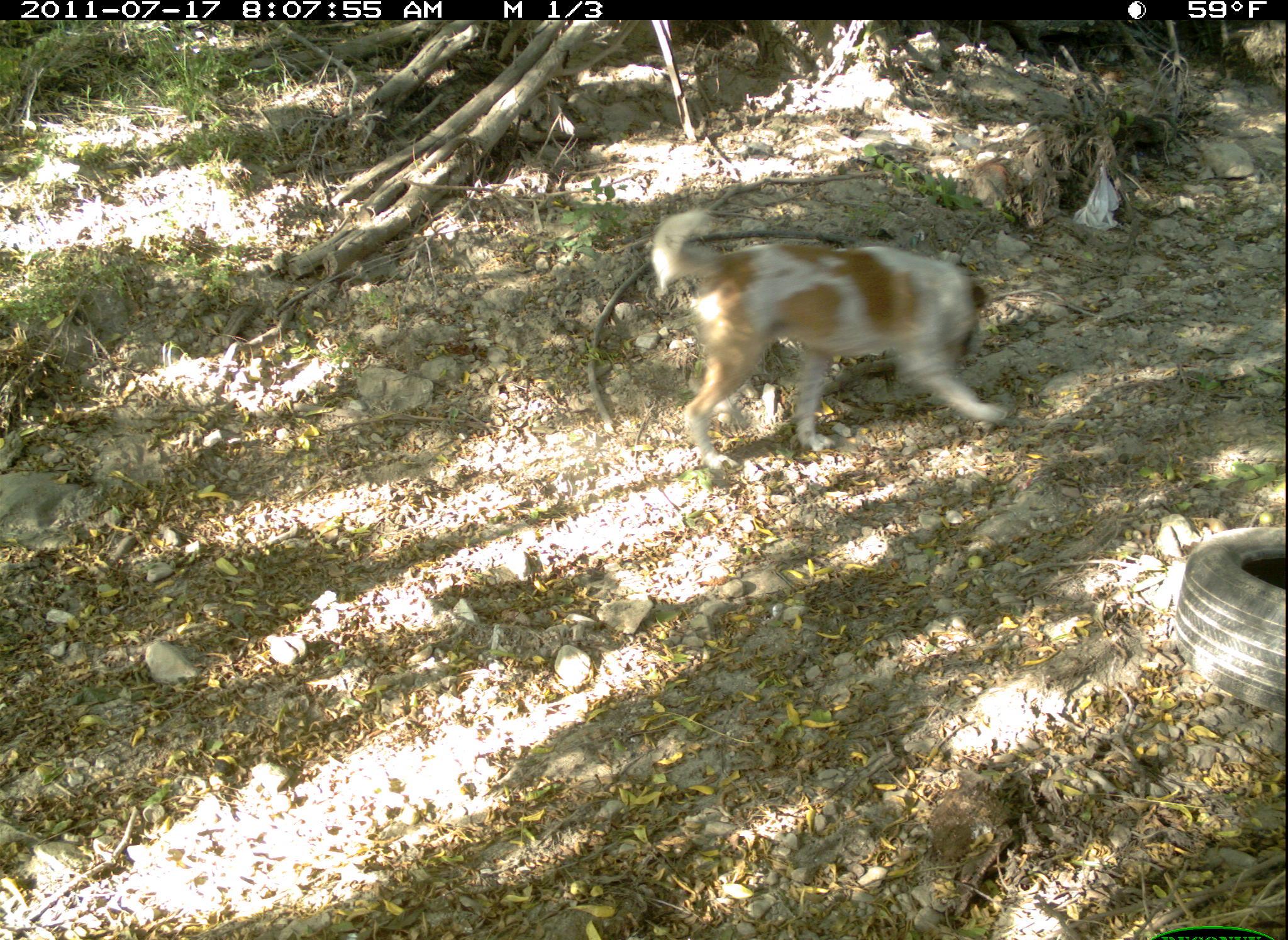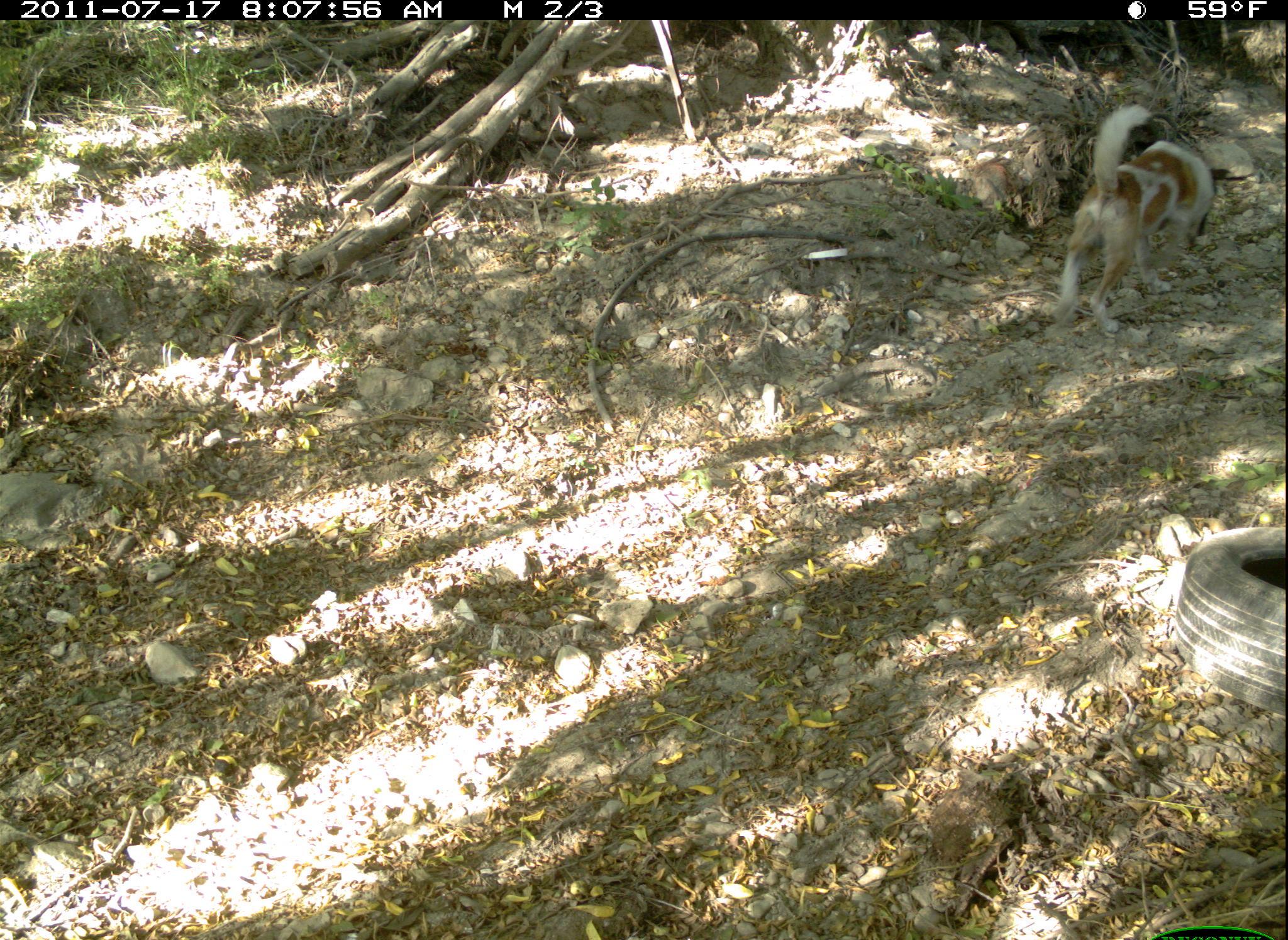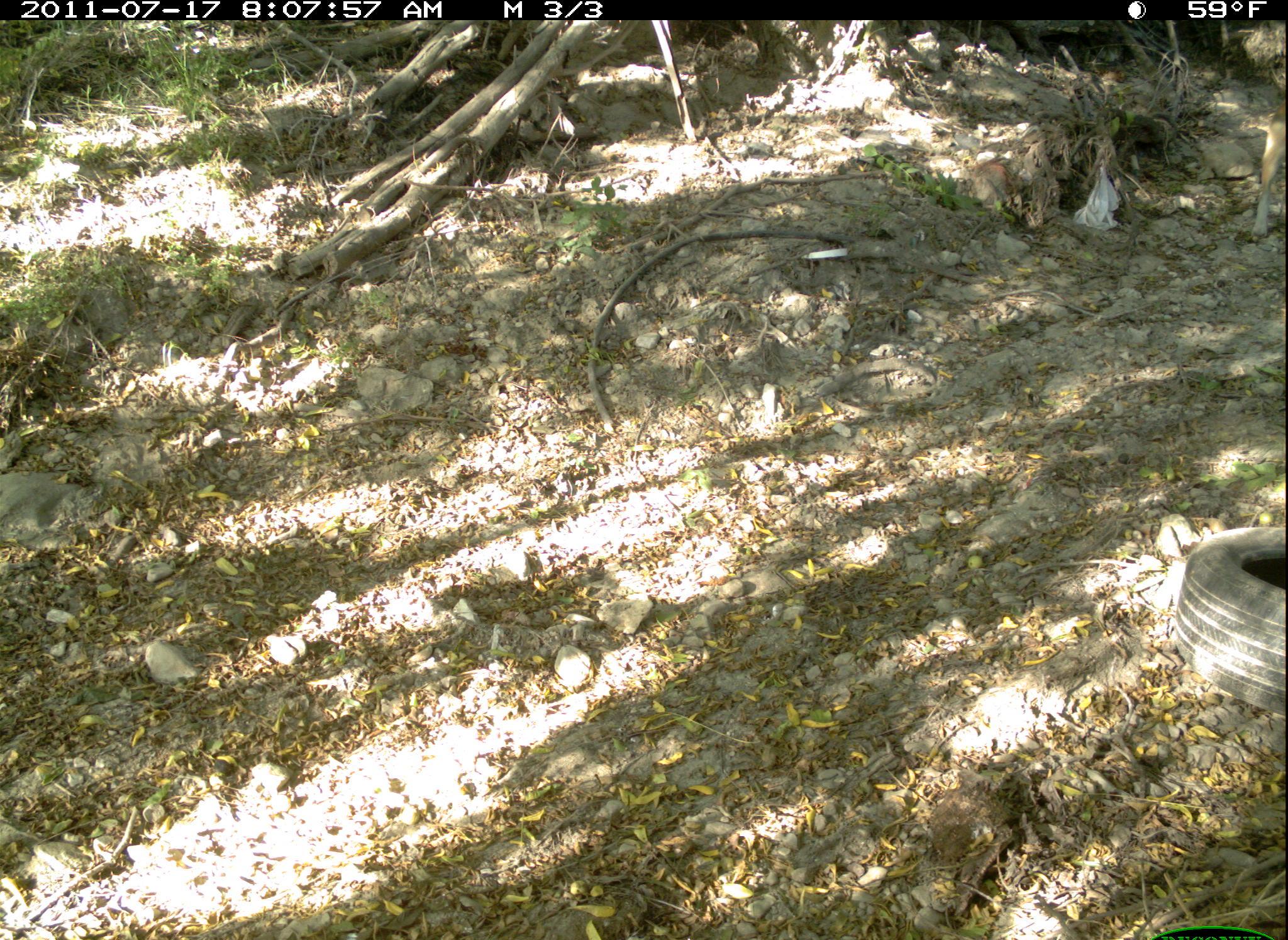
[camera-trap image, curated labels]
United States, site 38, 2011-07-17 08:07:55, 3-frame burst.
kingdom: Animalia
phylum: Chordata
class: Mammalia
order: Carnivora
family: Canidae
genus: Canis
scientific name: Canis familiaris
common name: domestic dog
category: dog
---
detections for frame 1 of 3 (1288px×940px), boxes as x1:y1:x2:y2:
dog: 649:201:1025:484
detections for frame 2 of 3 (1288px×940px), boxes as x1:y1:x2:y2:
dog: 1051:92:1243:337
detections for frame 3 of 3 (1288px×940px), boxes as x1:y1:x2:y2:
dog: 1253:92:1288:240